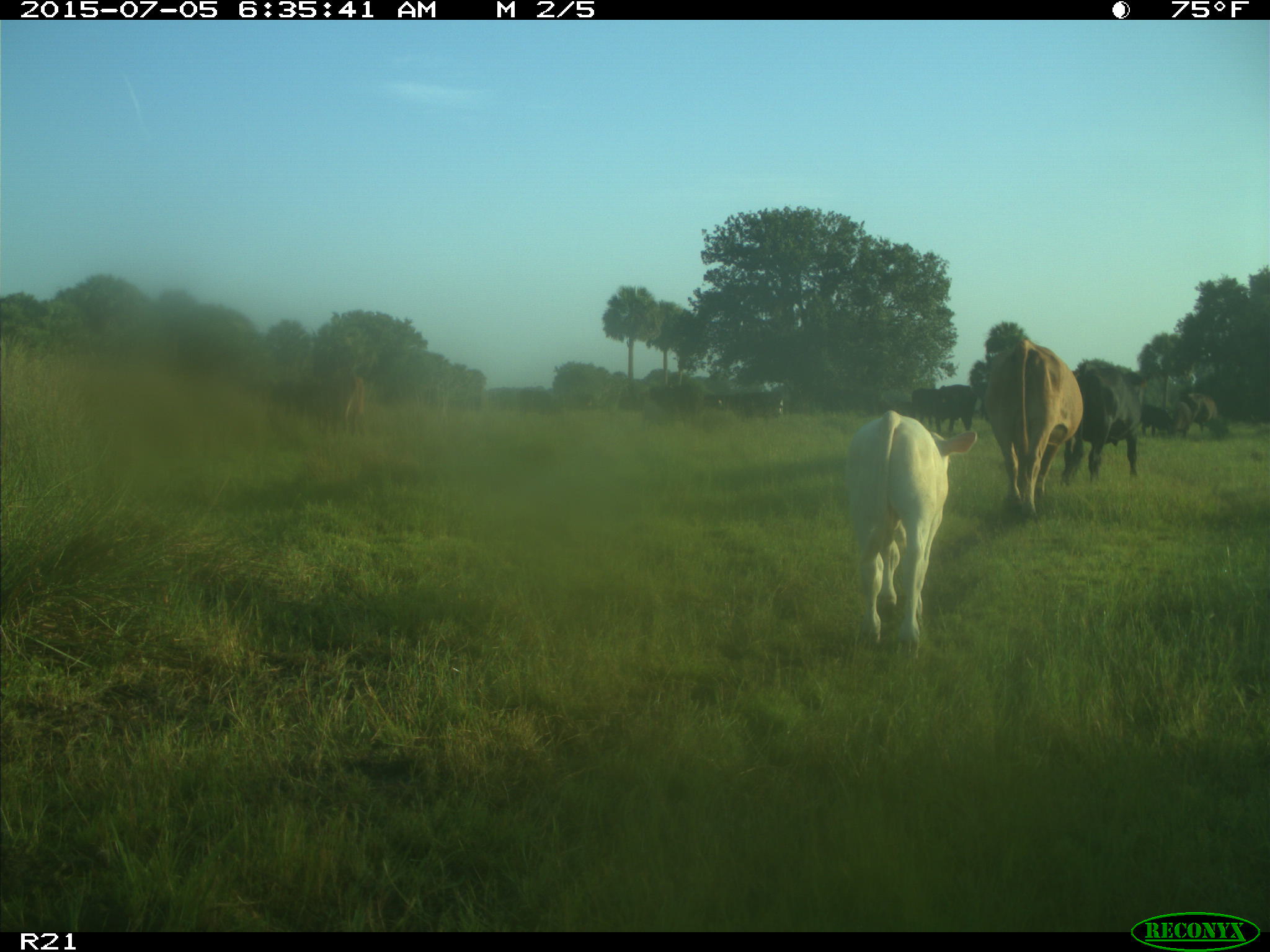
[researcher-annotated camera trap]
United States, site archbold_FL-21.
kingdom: Animalia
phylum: Chordata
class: Mammalia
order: Artiodactyla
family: Bovidae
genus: Bos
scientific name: Bos taurus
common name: domestic cow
Bos taurus (domestic cow).